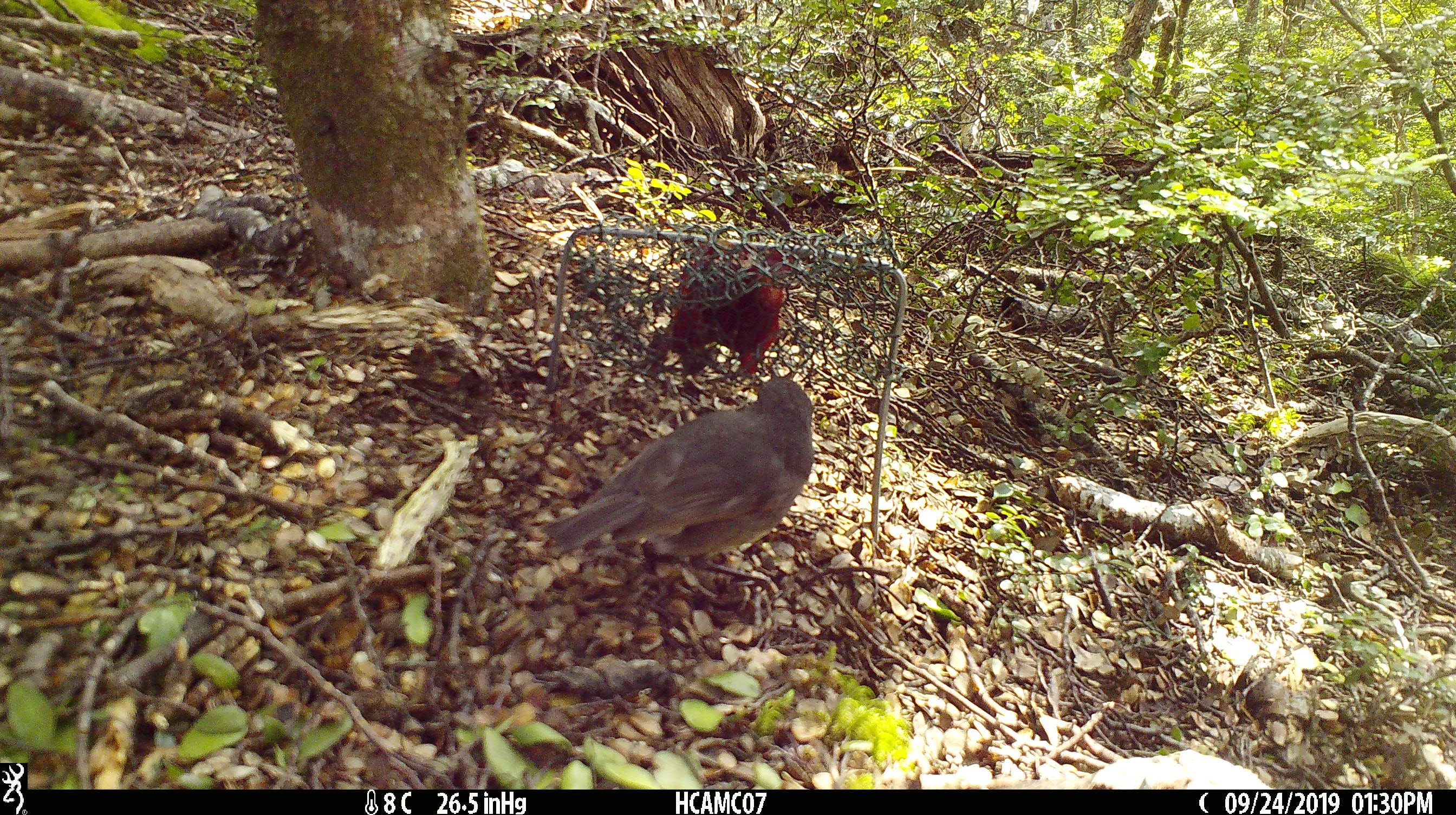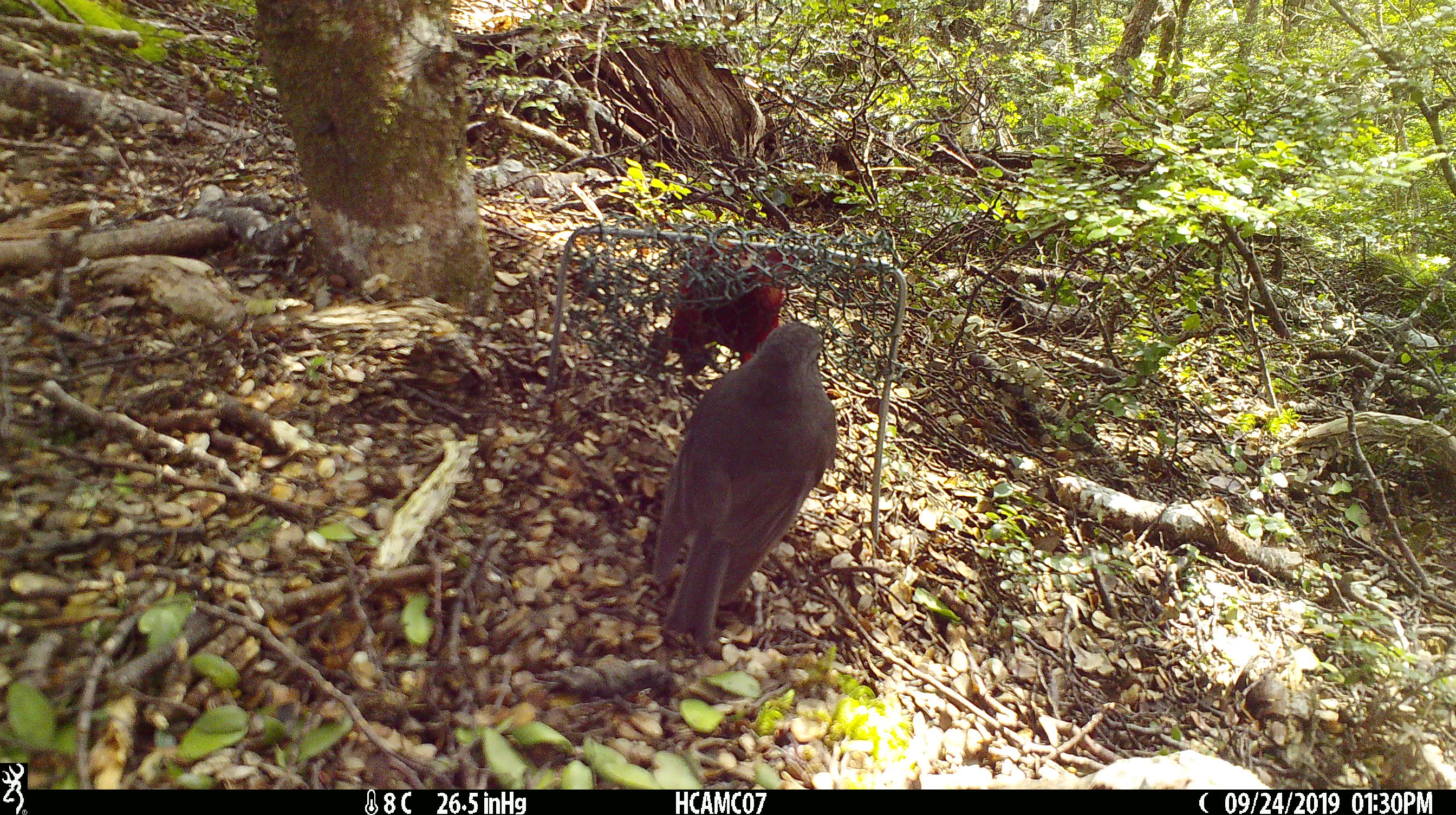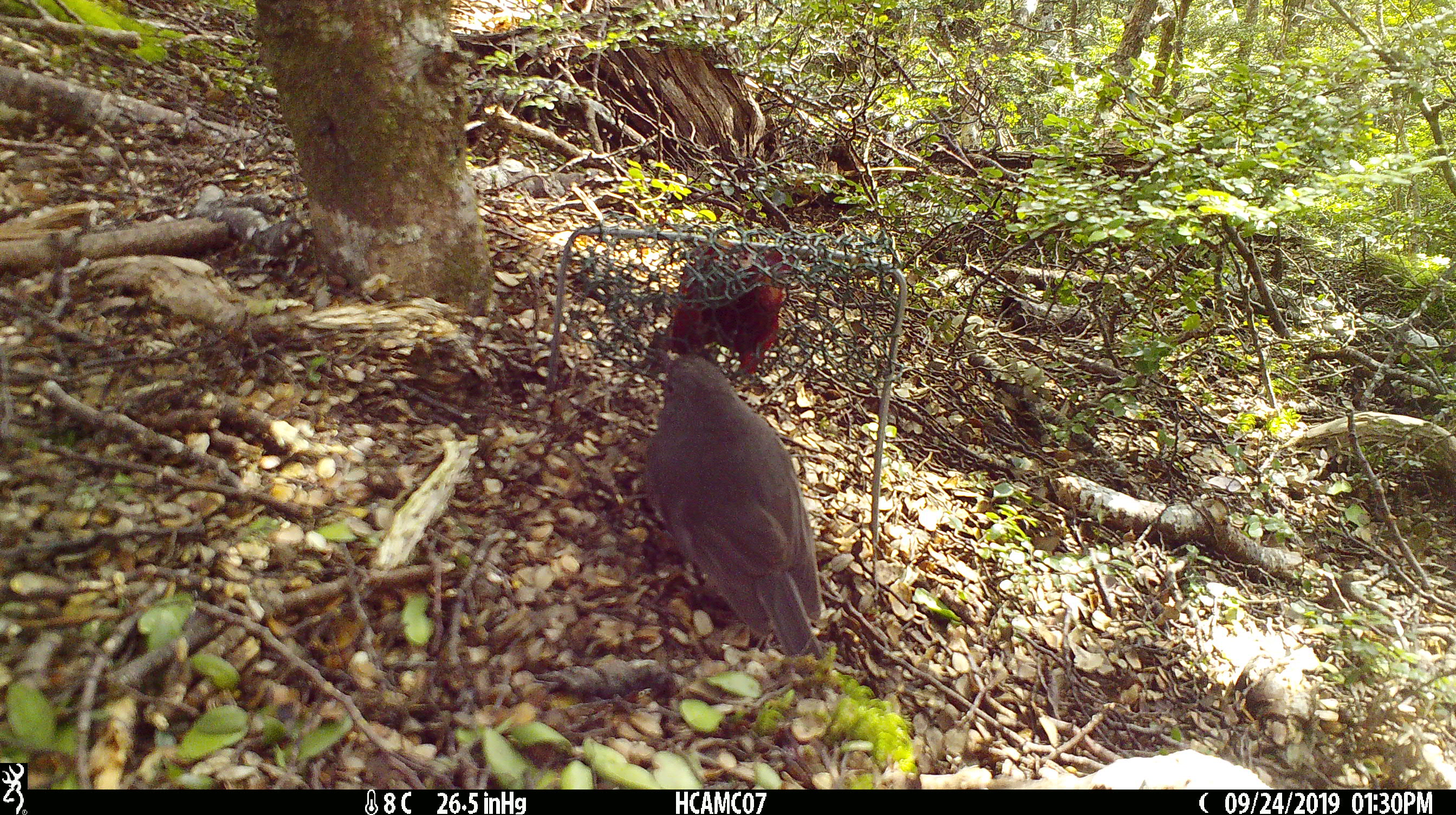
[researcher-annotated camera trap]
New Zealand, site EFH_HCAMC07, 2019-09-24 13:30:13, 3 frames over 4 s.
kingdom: Animalia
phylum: Chordata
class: Aves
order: Passeriformes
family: Petroicidae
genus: Petroica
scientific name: Petroica australis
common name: new zealand robin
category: robin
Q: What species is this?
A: Robin (new zealand robin) (Petroica australis).